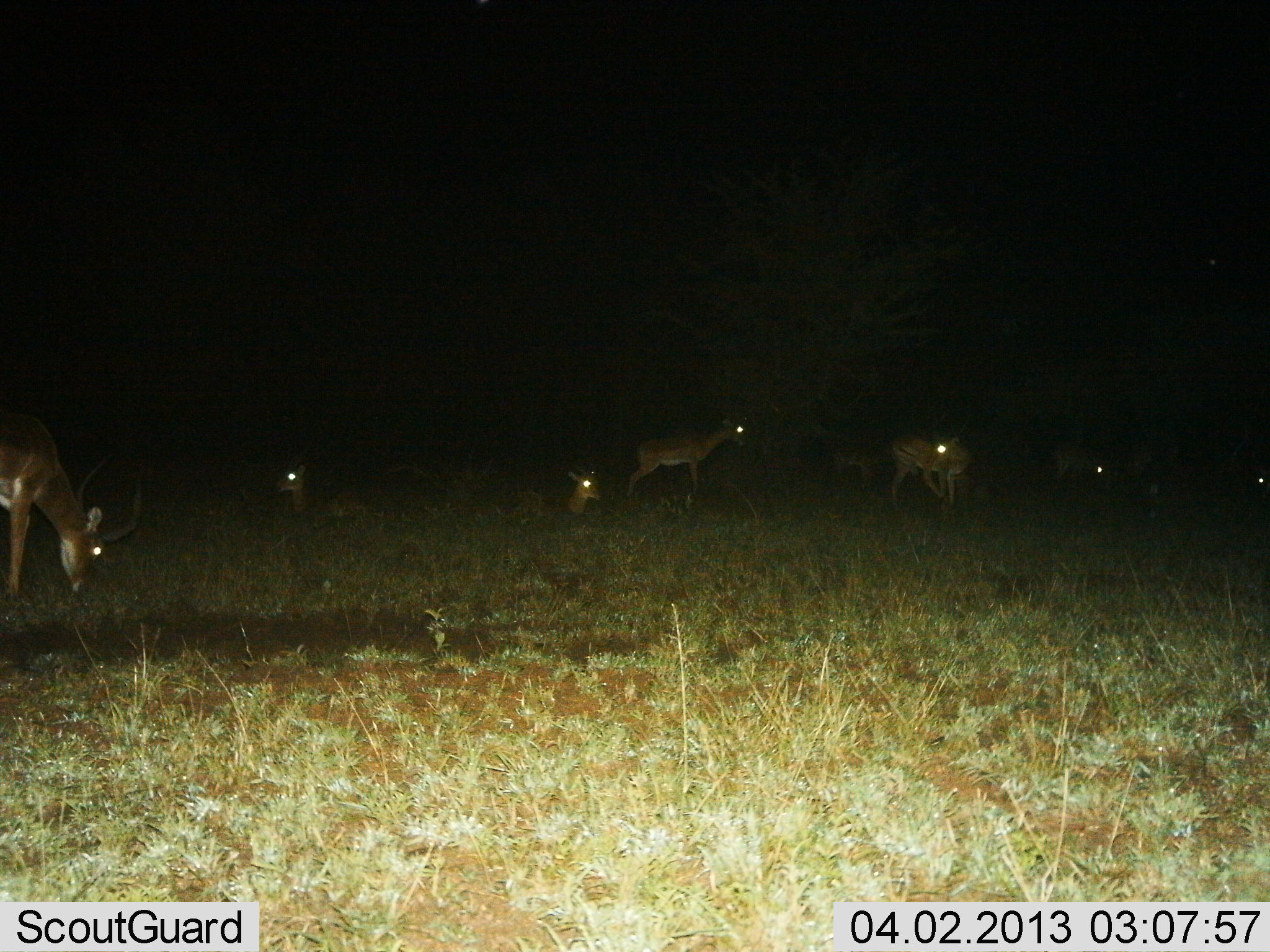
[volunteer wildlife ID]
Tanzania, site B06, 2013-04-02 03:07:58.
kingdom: Animalia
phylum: Chordata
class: Mammalia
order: Artiodactyla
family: Bovidae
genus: Aepyceros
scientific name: Aepyceros melampus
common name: impala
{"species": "impala (Aepyceros melampus)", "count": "8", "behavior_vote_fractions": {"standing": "80%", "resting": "75%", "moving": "5%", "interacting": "5%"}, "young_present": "5%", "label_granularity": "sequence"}